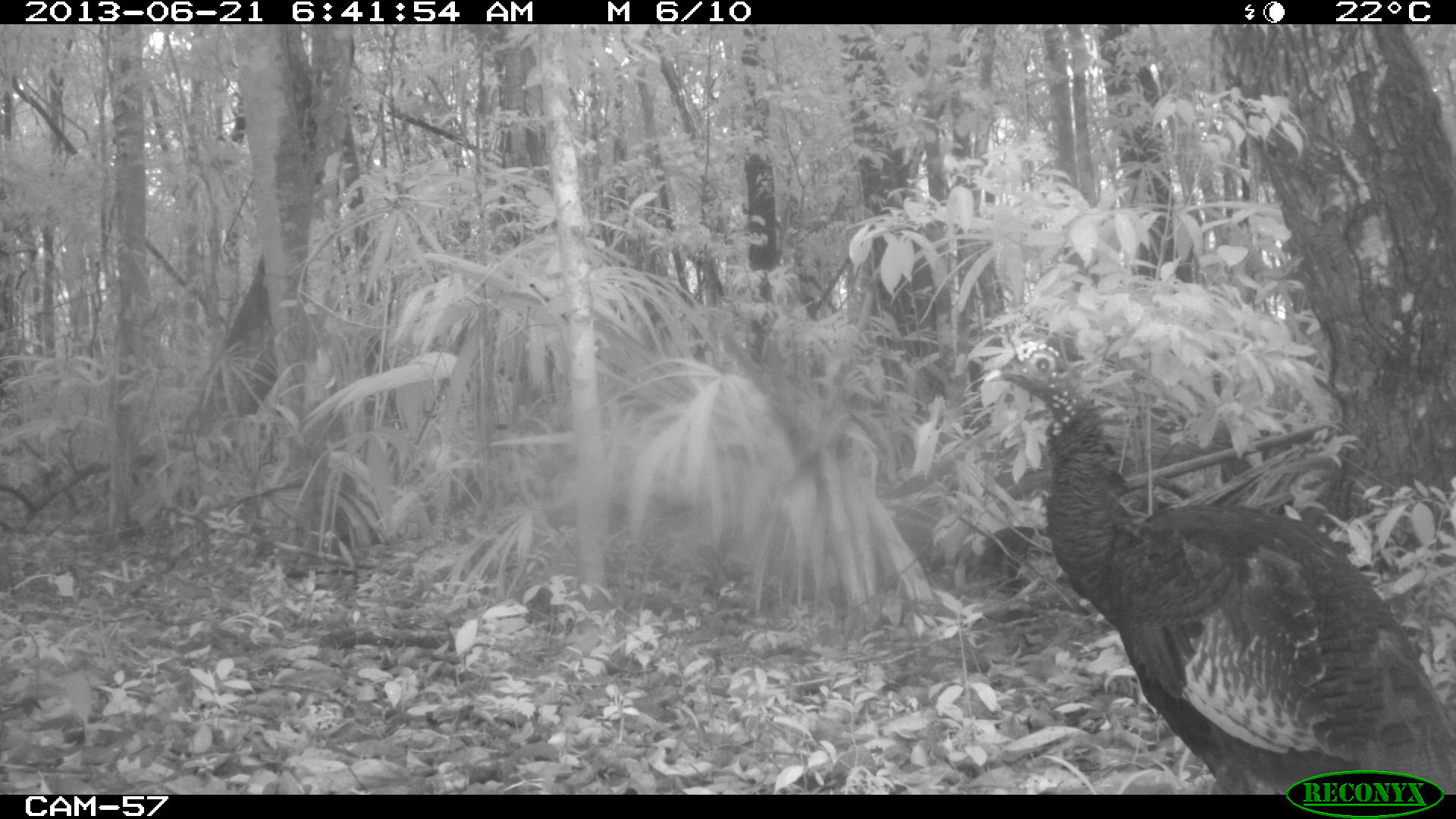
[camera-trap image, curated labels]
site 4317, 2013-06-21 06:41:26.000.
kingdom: Animalia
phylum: Chordata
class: Aves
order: Galliformes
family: Phasianidae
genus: Meleagris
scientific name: Meleagris ocellata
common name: ocellated turkey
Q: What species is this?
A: Meleagris ocellata (ocellated turkey).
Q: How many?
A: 1.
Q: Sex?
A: Female.